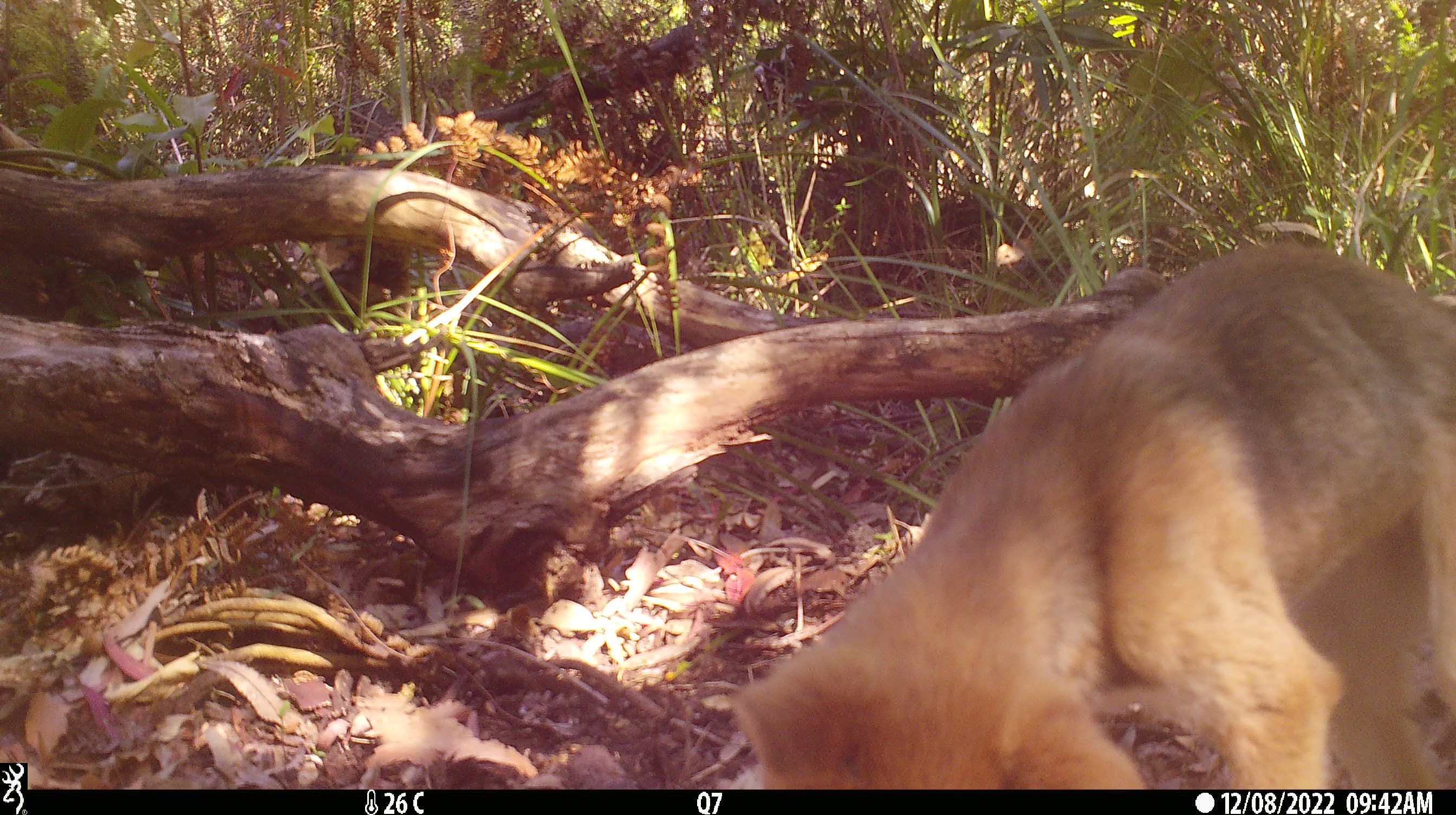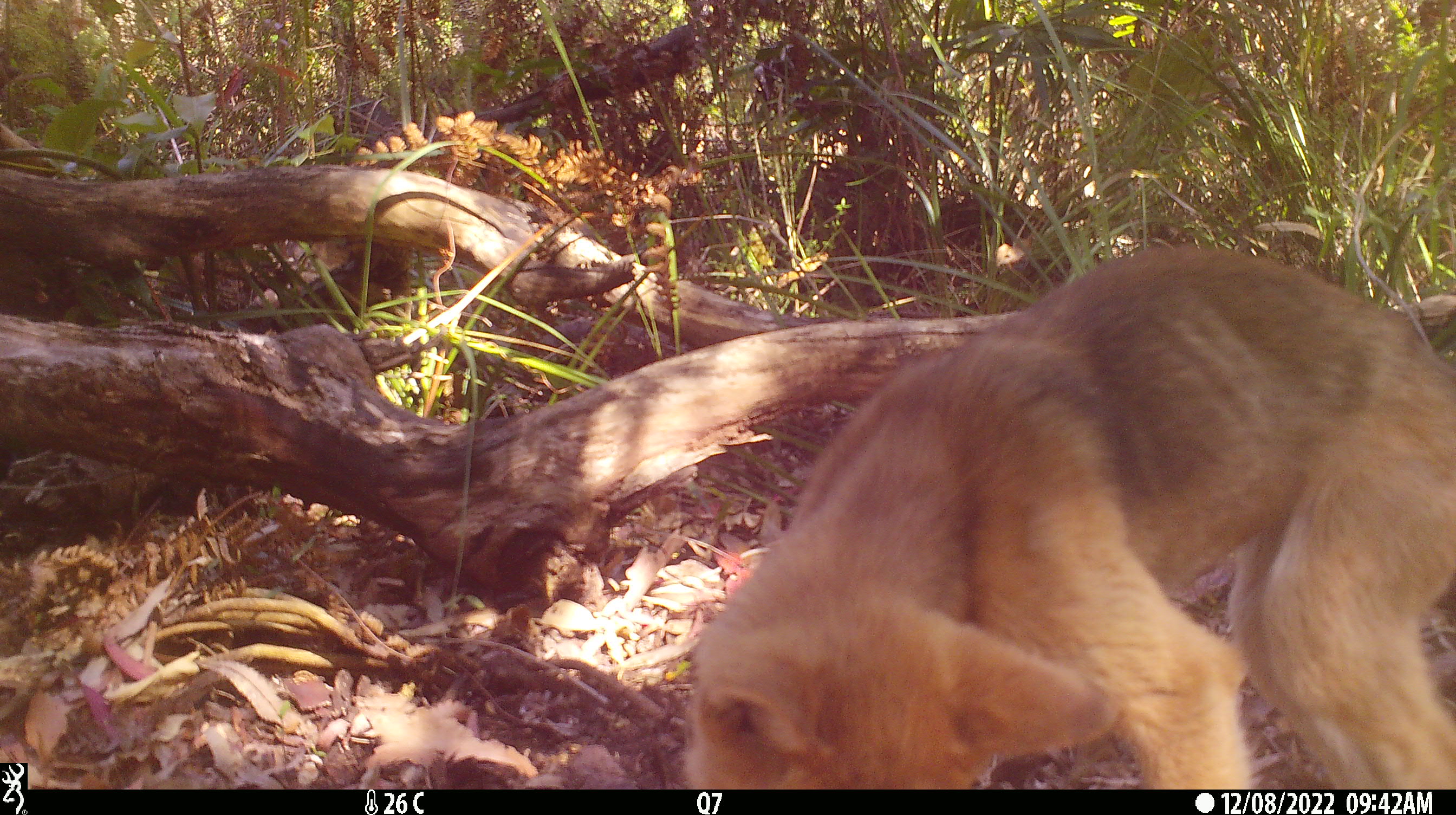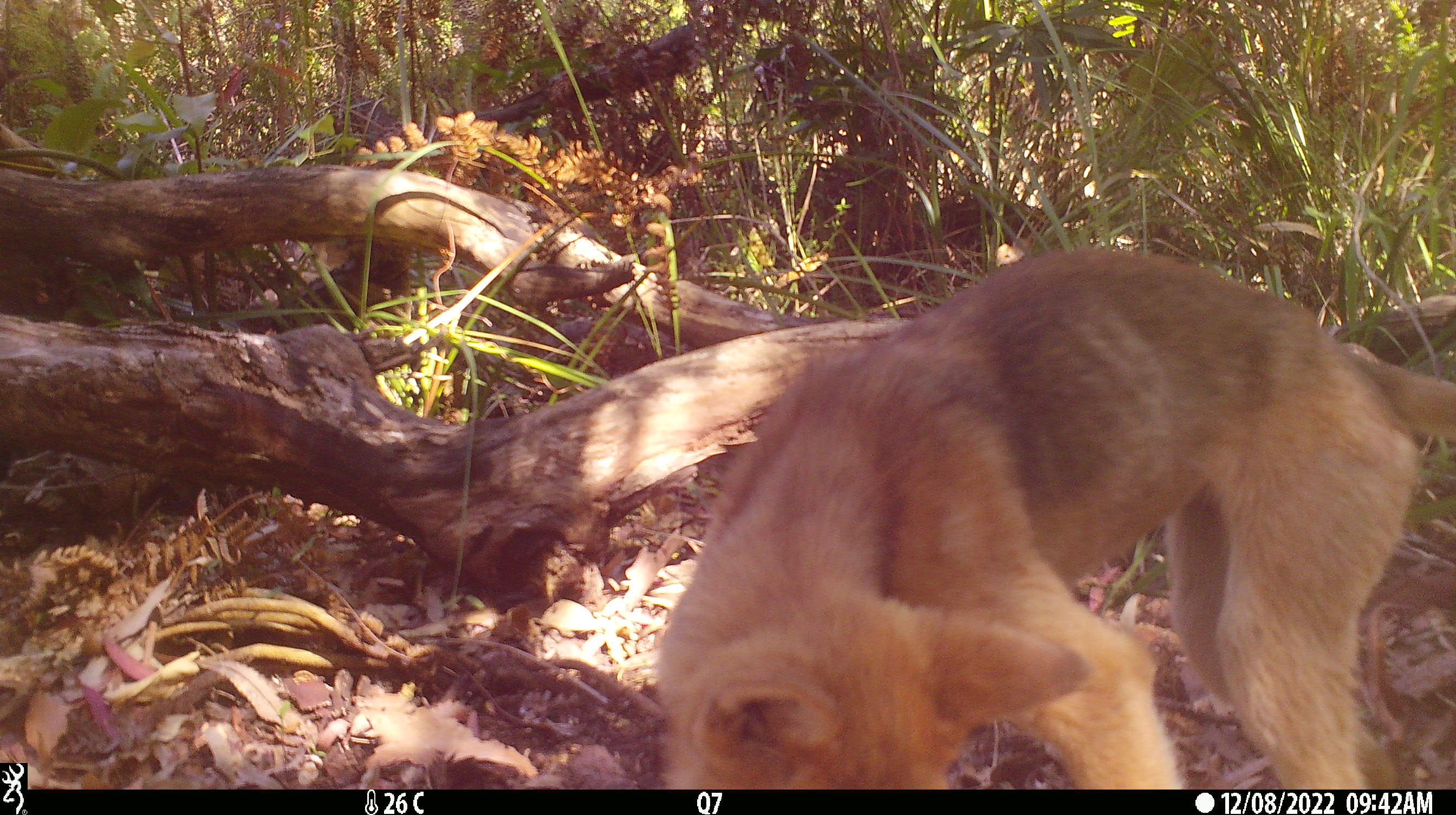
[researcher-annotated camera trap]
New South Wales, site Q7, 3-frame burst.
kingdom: Animalia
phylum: Chordata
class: Mammalia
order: Carnivora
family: Canidae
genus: Canis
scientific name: Canis familiaris dingo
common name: dingo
Dingo (Canis familiaris dingo).